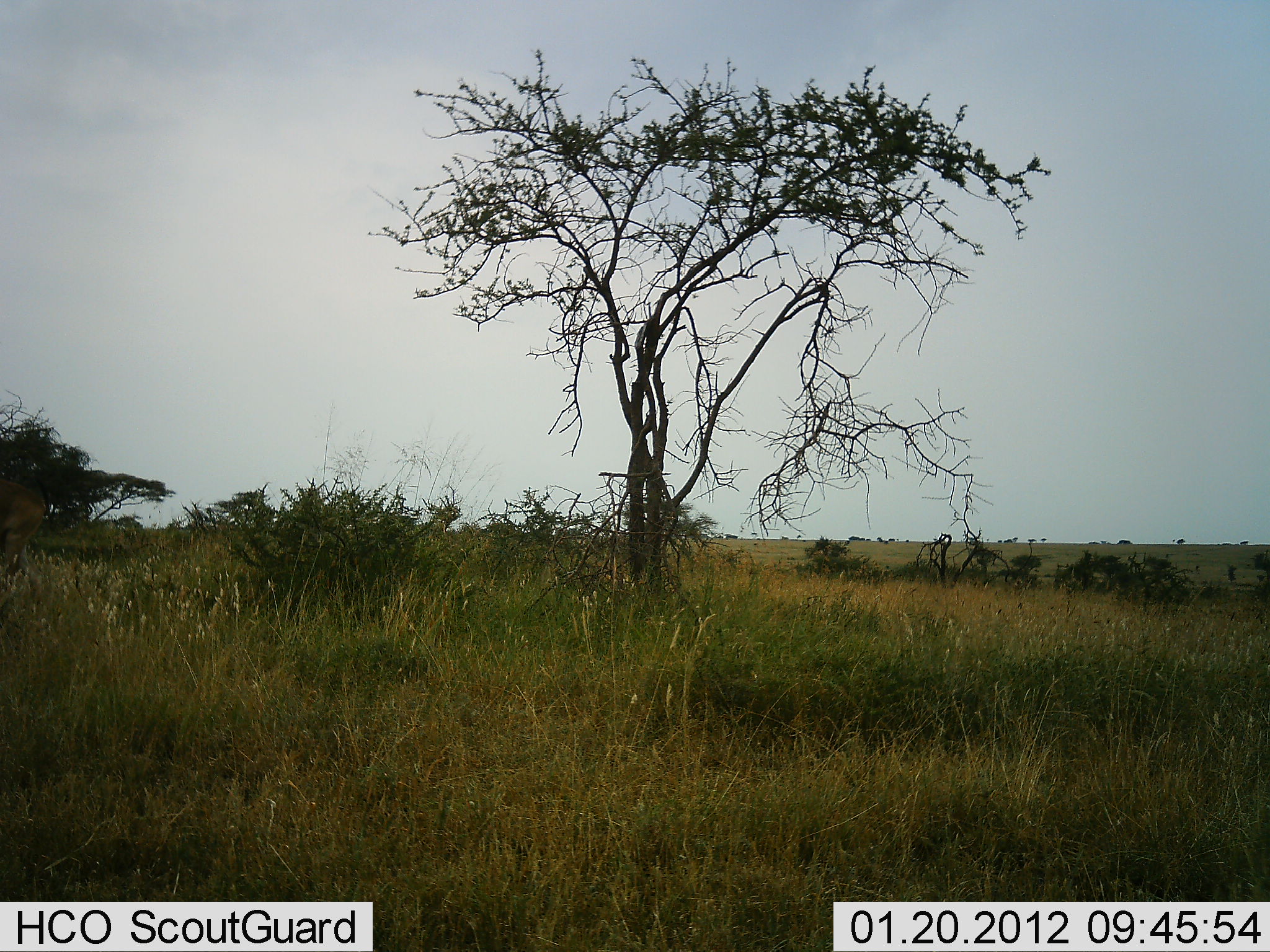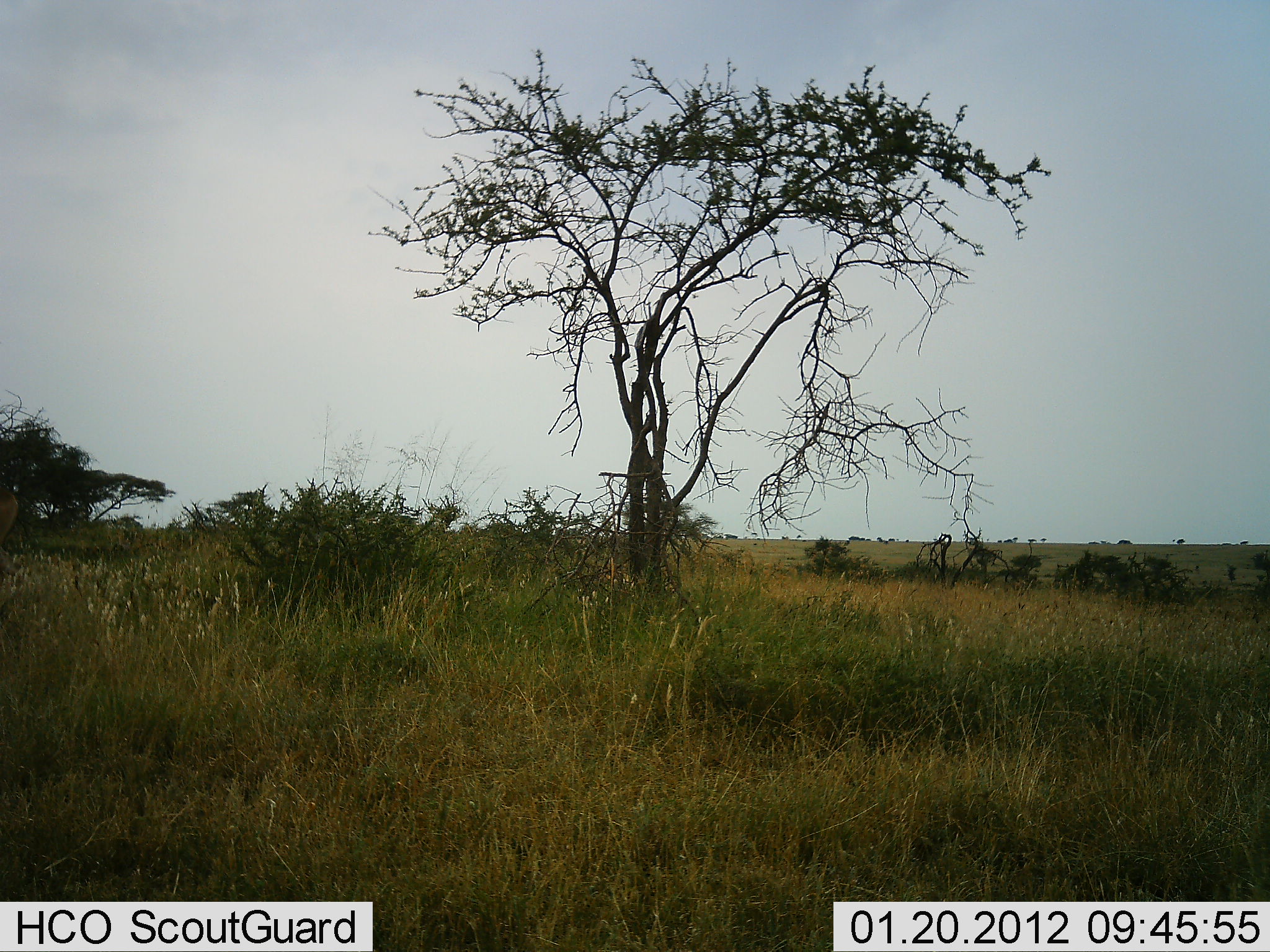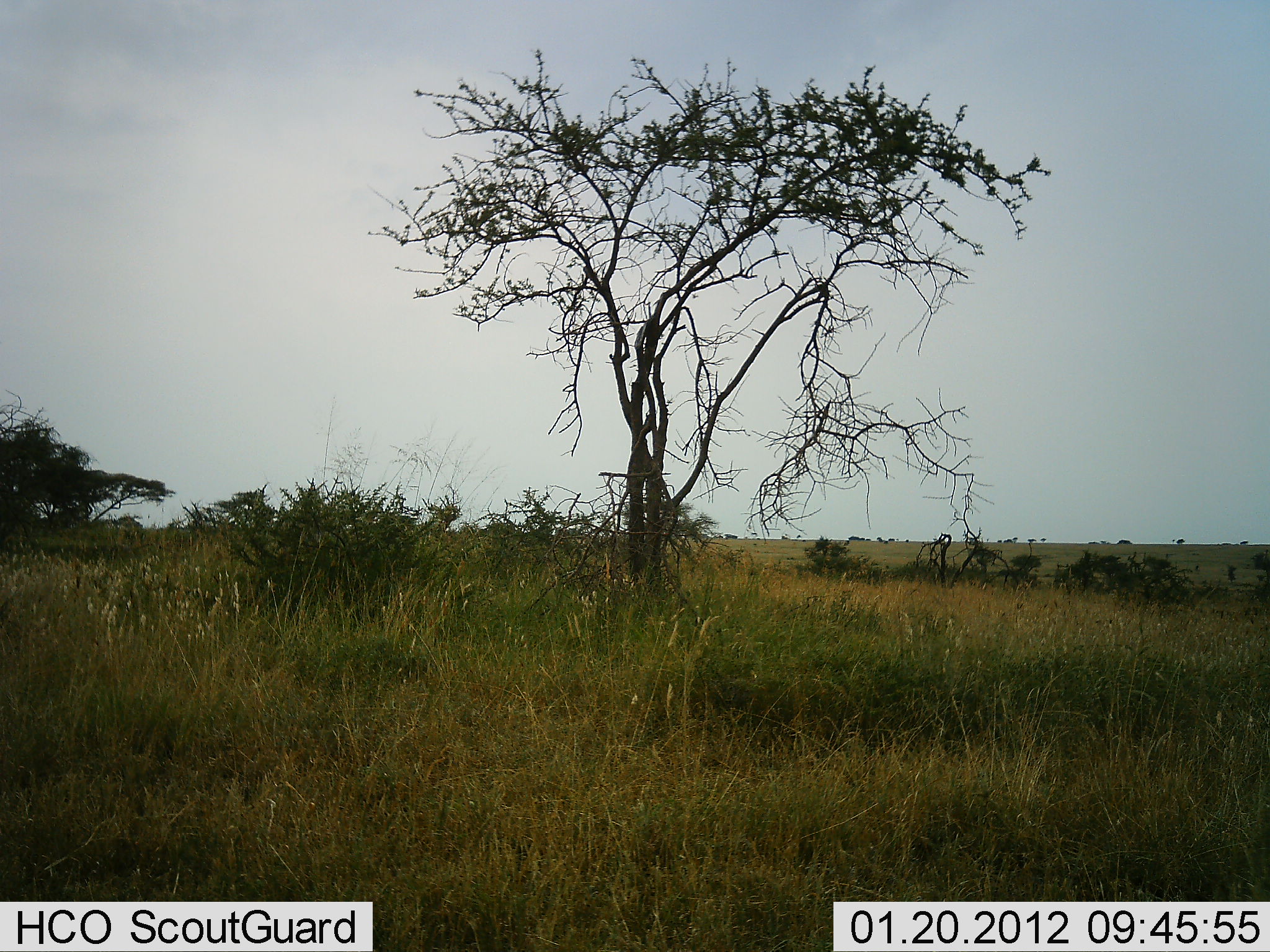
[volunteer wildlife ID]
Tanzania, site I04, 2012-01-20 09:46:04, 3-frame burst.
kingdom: Animalia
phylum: Chordata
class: Mammalia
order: Artiodactyla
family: Bovidae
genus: Aepyceros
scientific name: Aepyceros melampus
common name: impala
Impala (Aepyceros melampus), count 1. Behavior (volunteer vote fractions): standing 0%, resting 0%, moving 100%, interacting 0%. Young present (vote fraction): 0%. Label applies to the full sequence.